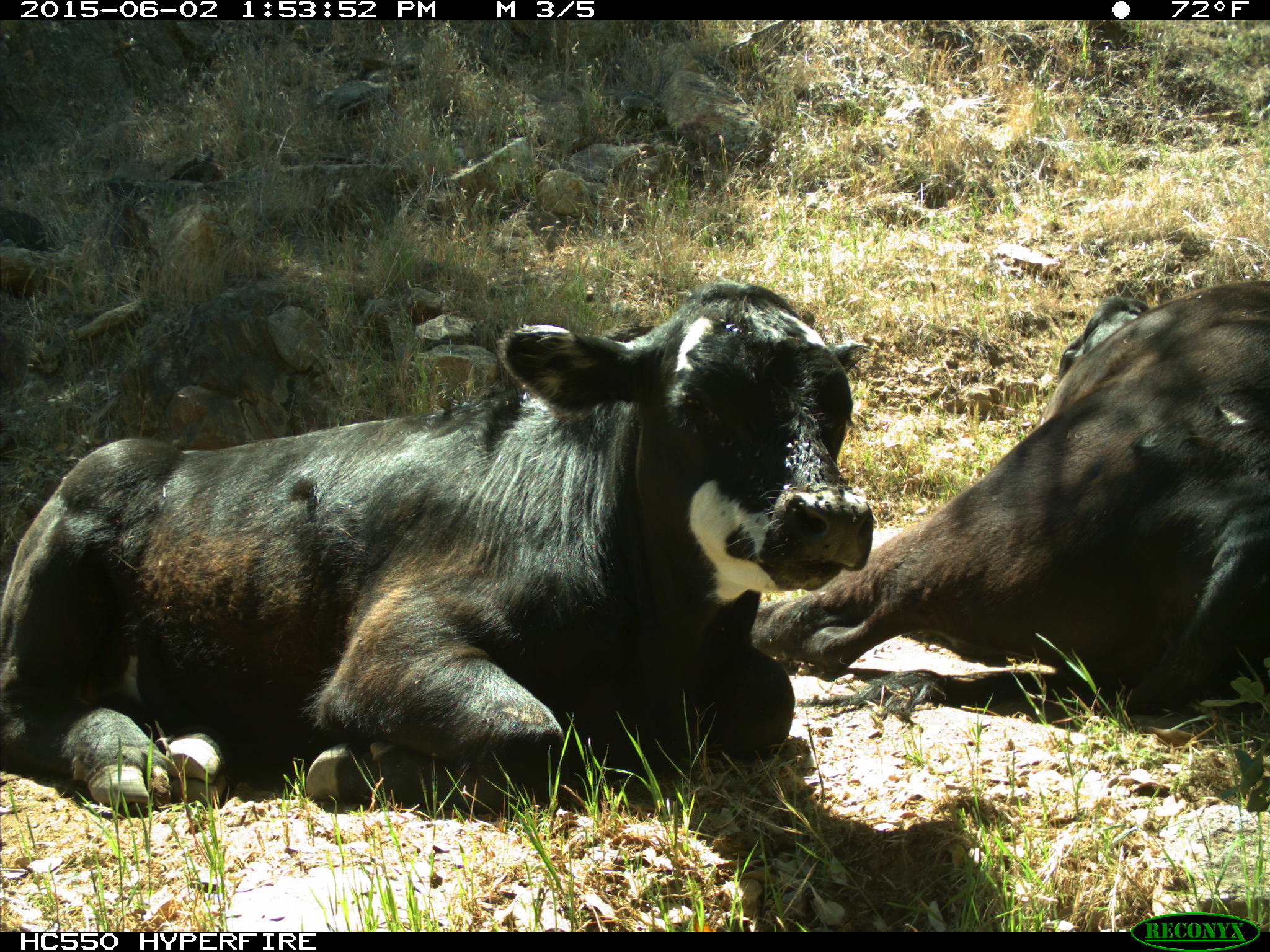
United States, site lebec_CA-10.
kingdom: Animalia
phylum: Chordata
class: Mammalia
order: Artiodactyla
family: Bovidae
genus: Bos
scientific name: Bos taurus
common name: domestic cow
Bos taurus (domestic cow).